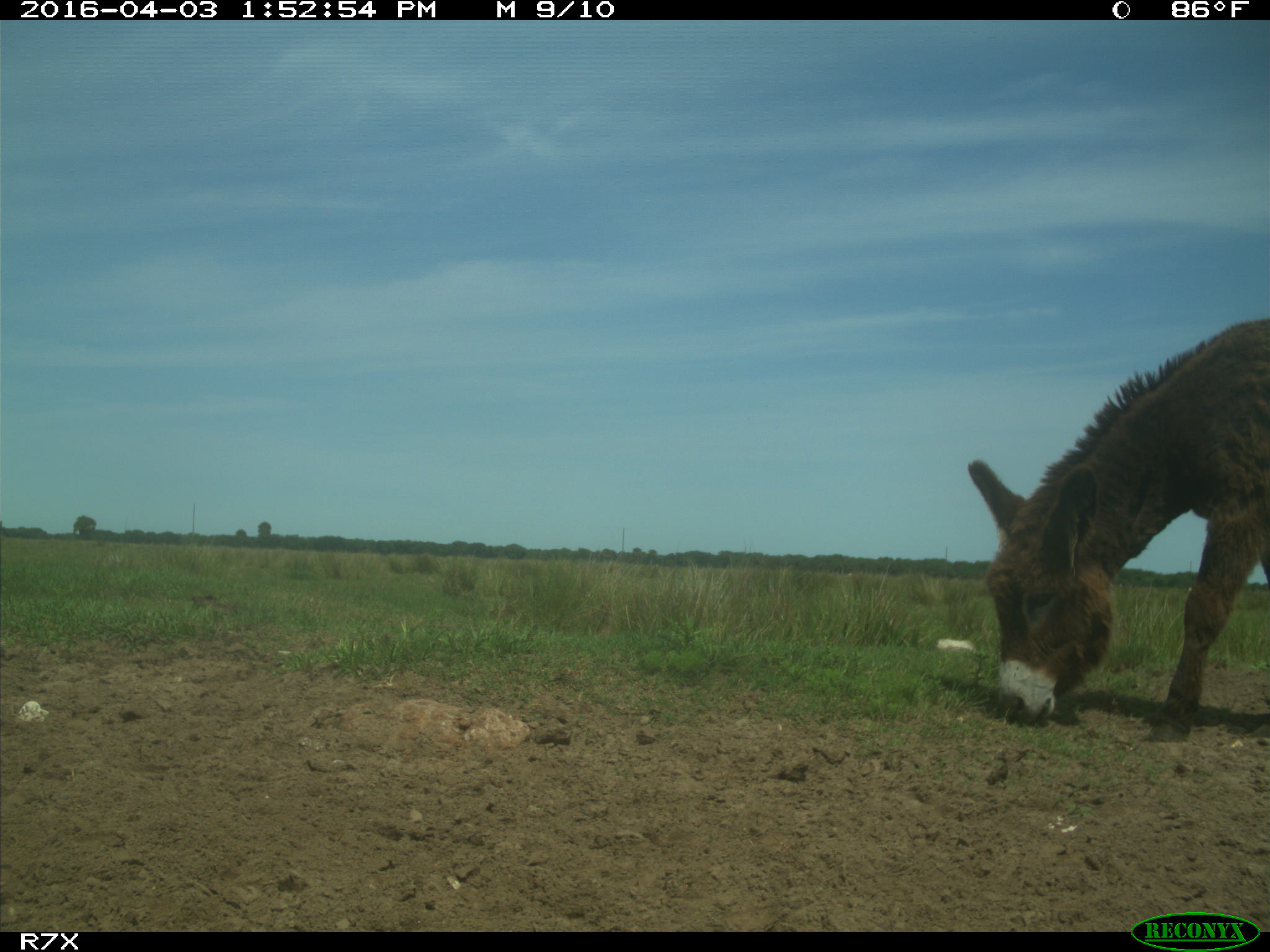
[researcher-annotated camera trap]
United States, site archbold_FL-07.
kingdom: Animalia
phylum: Chordata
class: Mammalia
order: Perissodactyla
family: Equidae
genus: Equus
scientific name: Equus africanus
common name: african wild ass